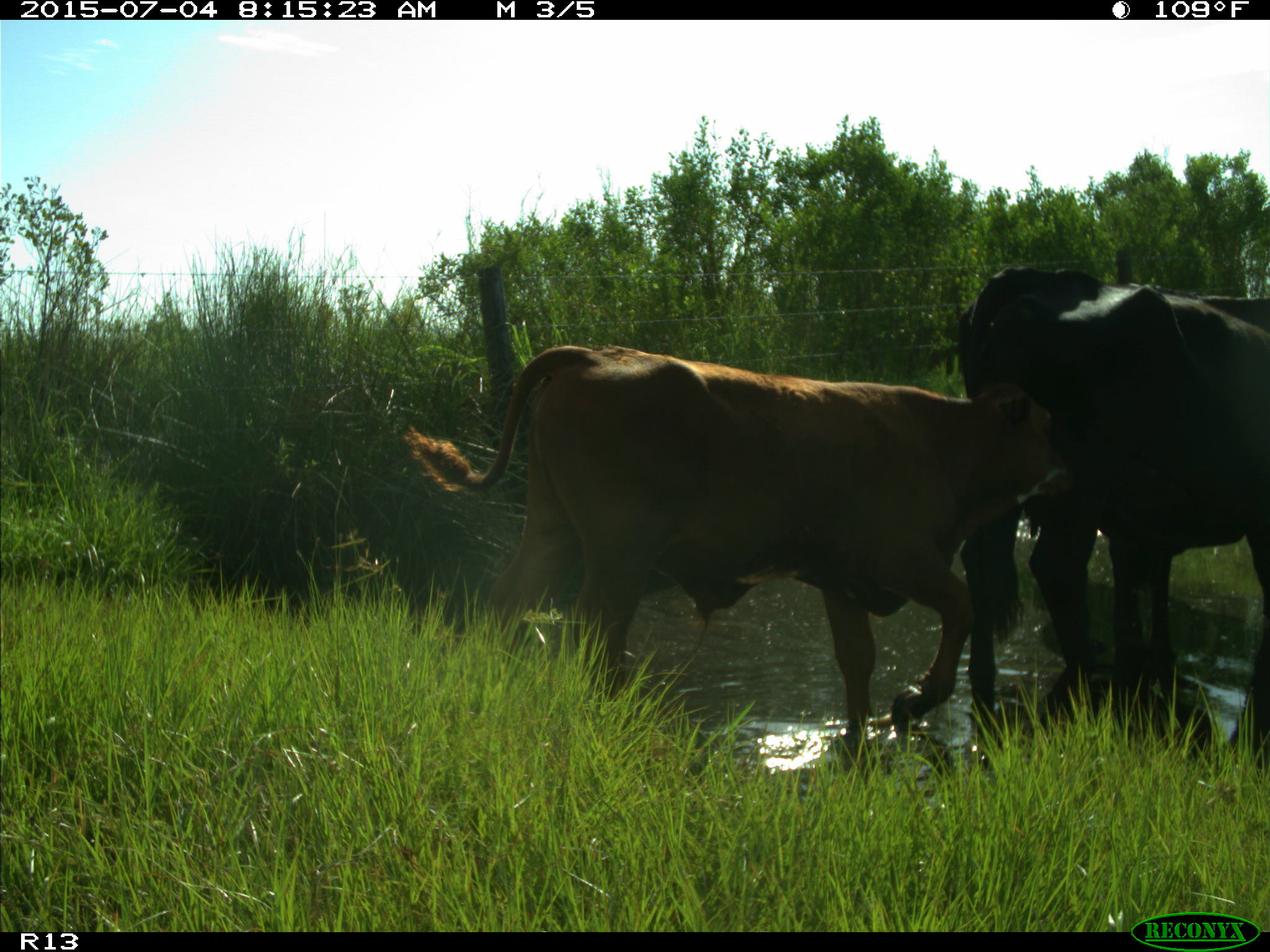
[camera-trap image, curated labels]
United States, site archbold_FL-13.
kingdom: Animalia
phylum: Chordata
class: Mammalia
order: Artiodactyla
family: Bovidae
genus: Bos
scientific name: Bos taurus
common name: domestic cow